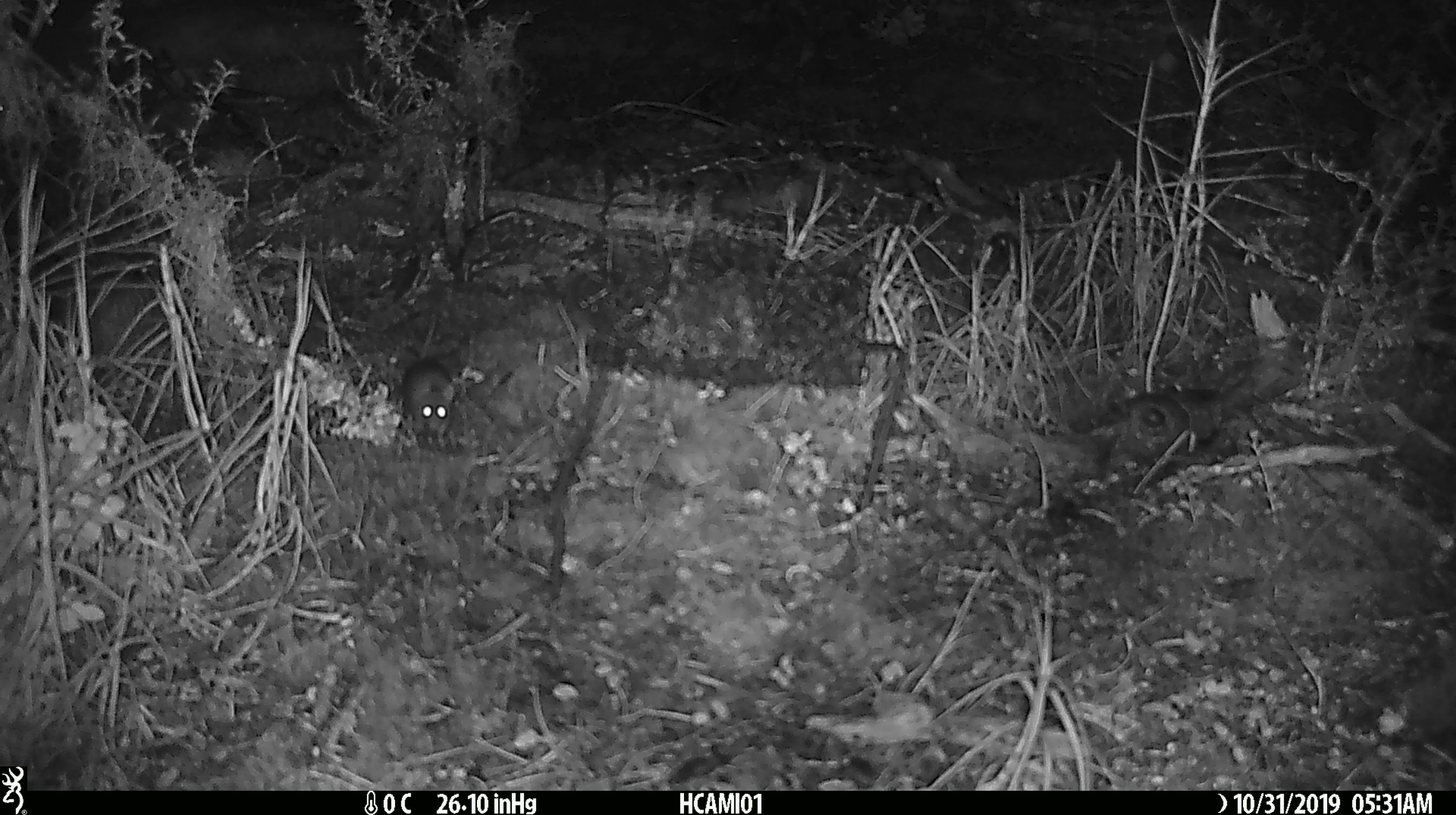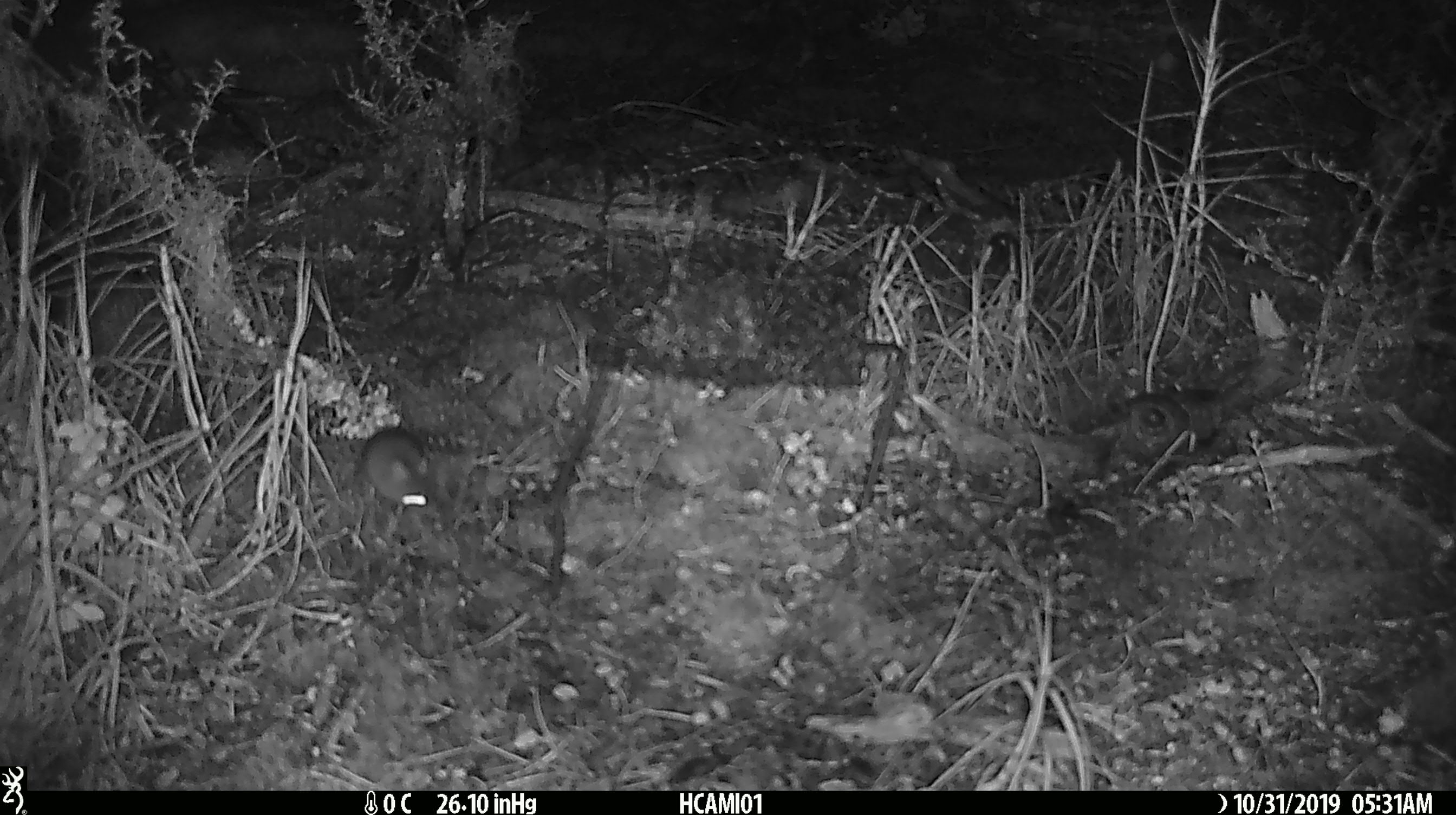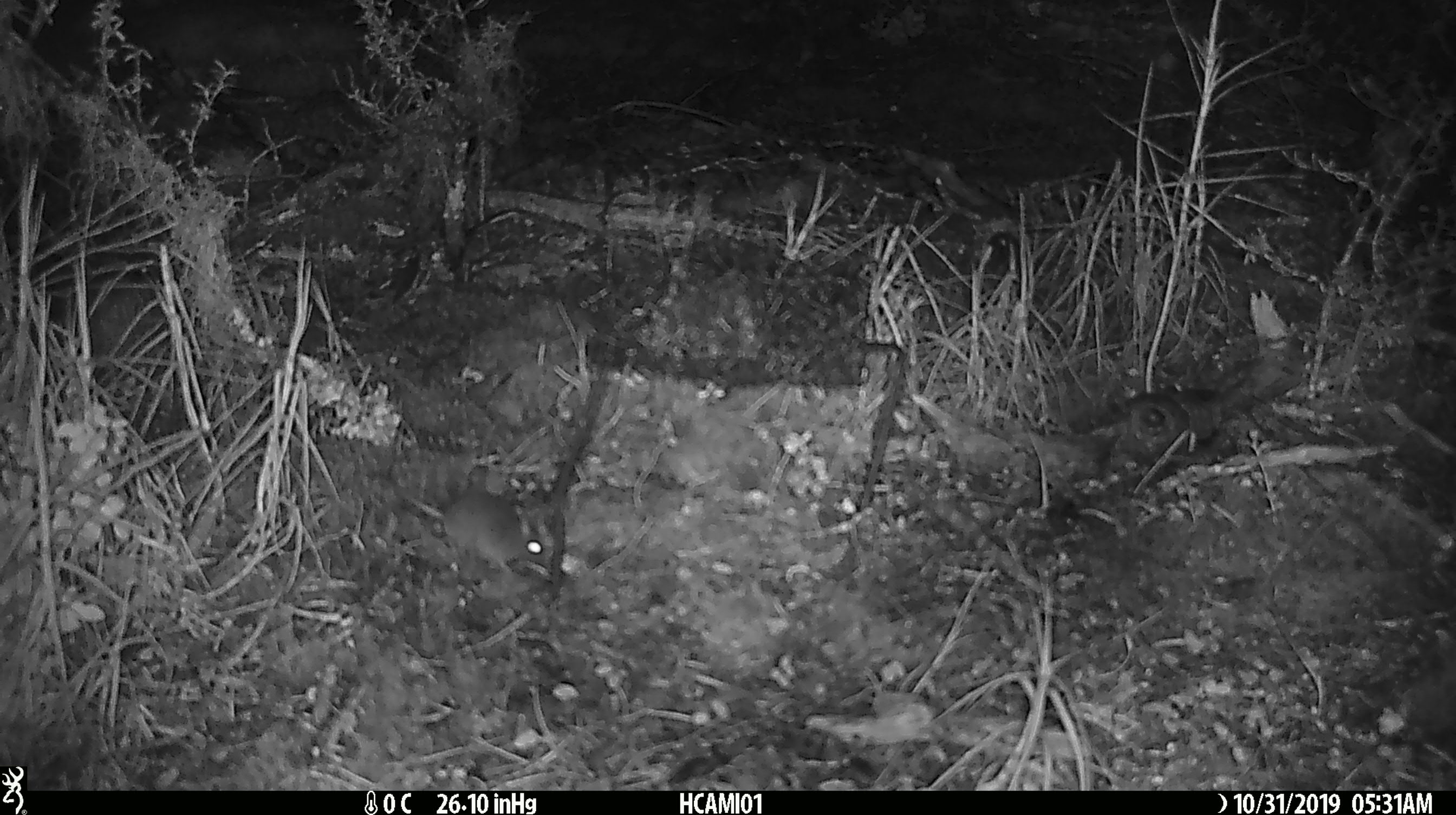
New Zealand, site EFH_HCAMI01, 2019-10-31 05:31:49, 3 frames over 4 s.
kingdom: Animalia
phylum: Chordata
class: Mammalia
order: Rodentia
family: Muridae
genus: Mus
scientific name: Mus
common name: mouse